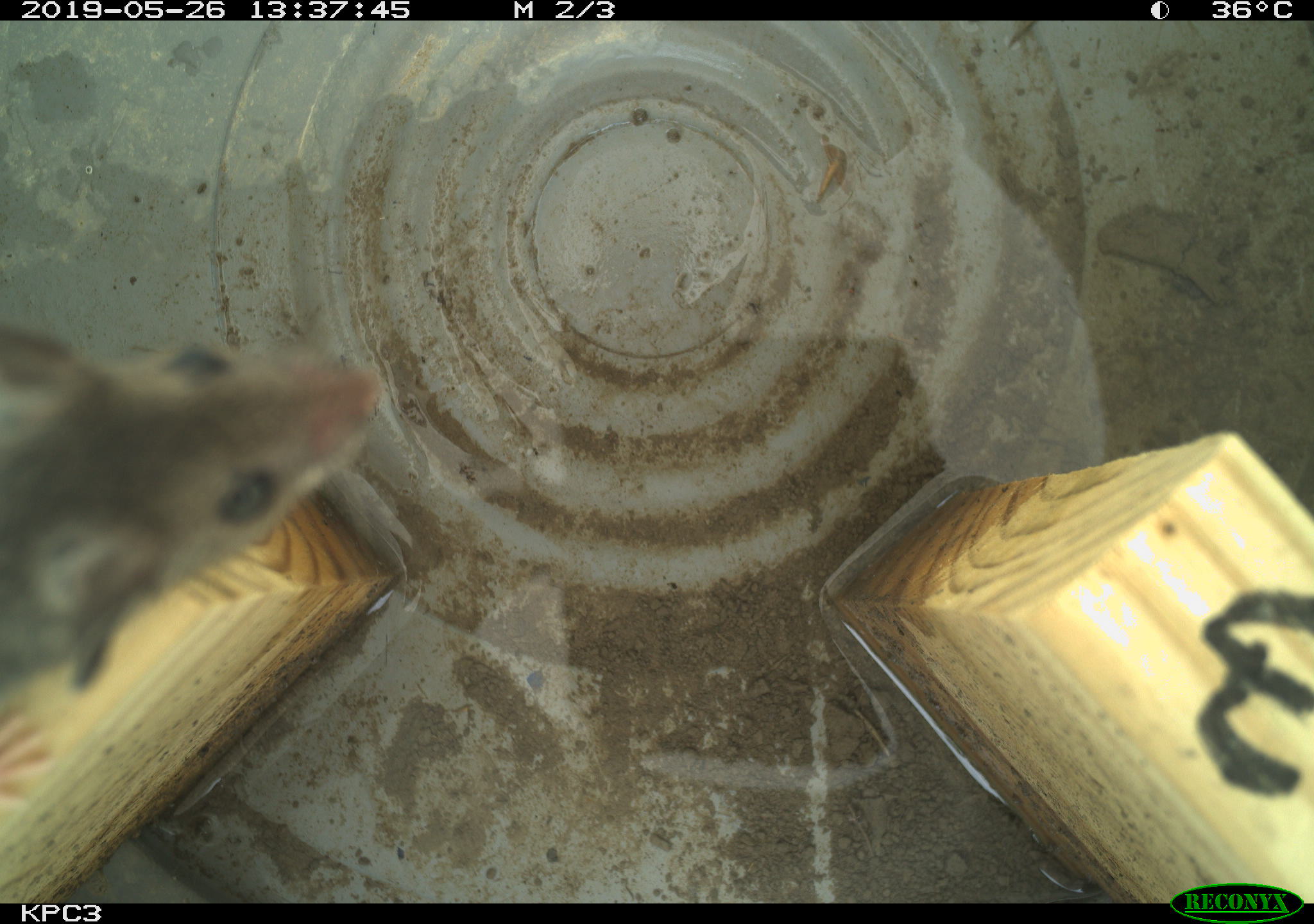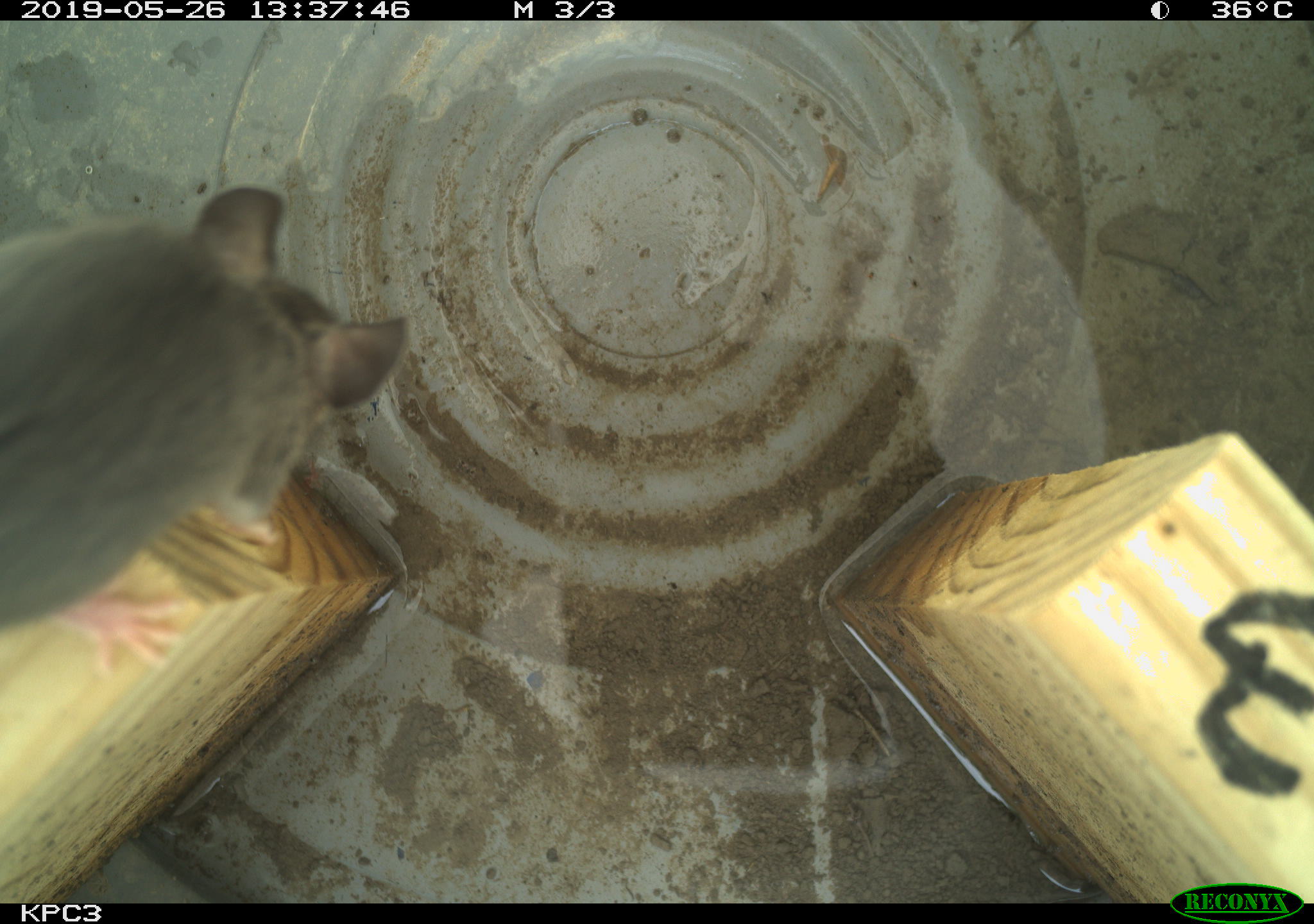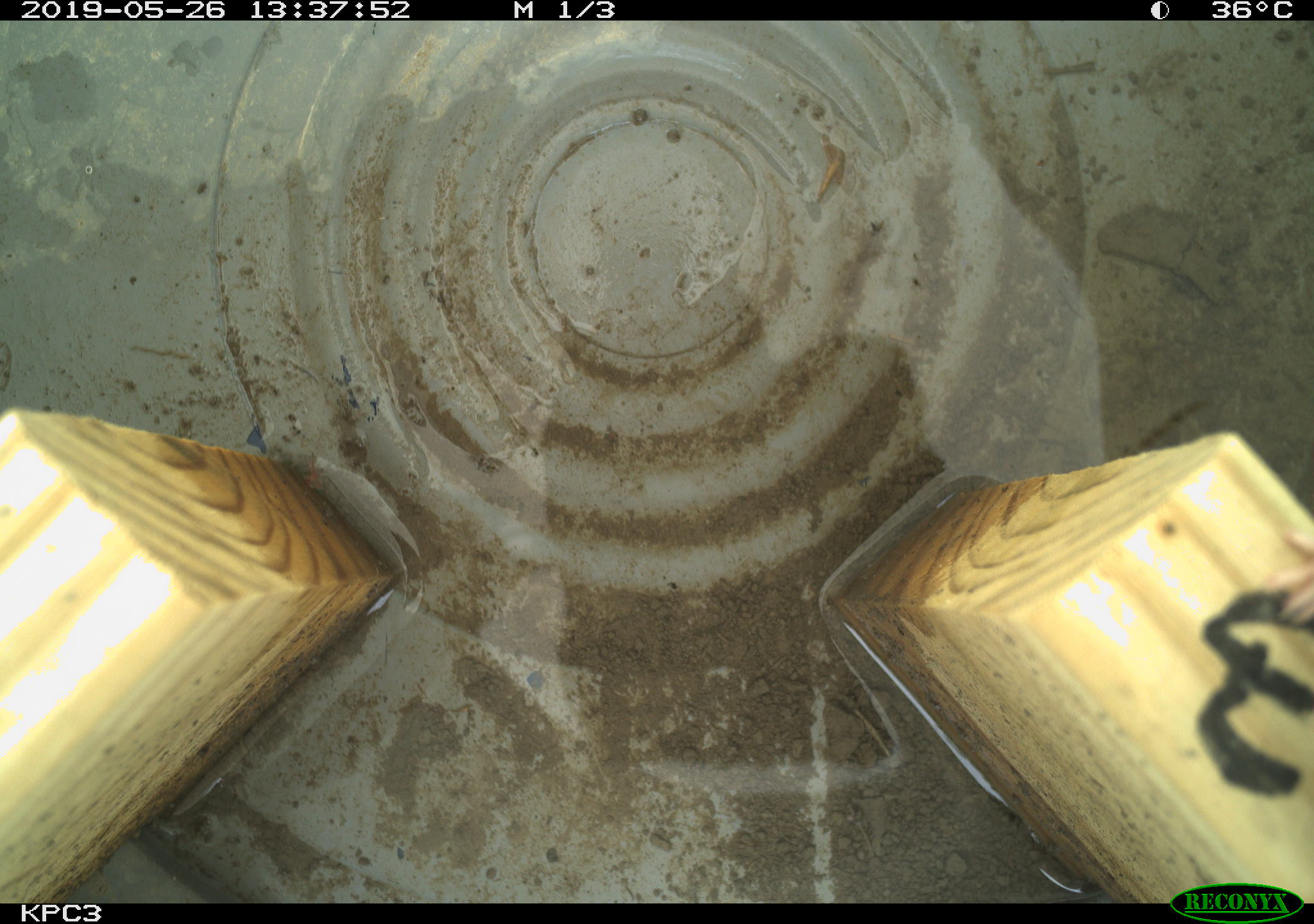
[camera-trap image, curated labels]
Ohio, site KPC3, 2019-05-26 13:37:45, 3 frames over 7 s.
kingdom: Animalia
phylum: Chordata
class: Mammalia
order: Rodentia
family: Cricetidae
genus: Peromyscus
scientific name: Peromyscus leucopus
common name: white-footed mouse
White-footed mouse (Peromyscus leucopus).